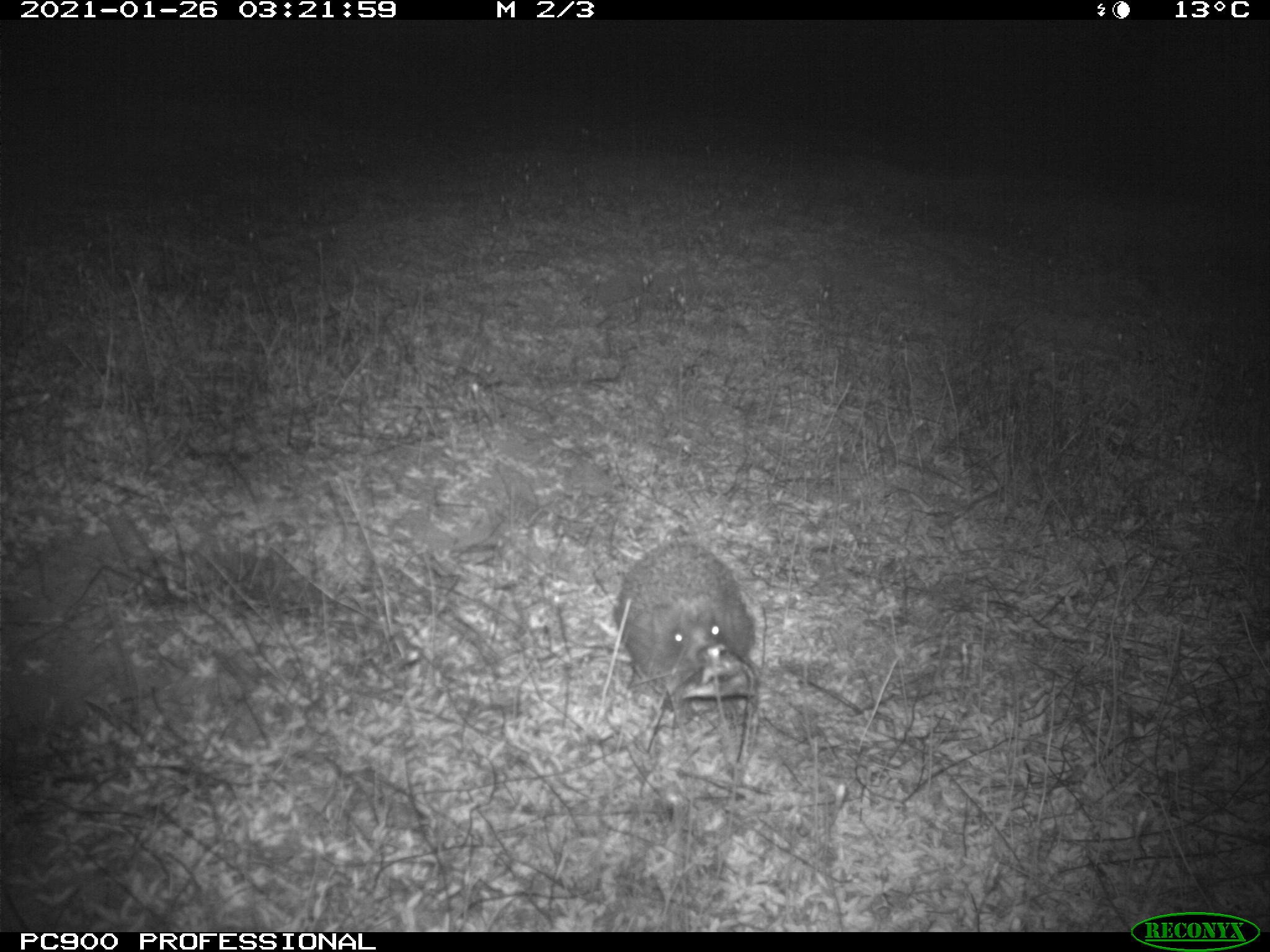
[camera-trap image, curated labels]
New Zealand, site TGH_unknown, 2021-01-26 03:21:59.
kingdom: Animalia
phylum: Chordata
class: Mammalia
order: Eulipotyphla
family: Erinaceidae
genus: Erinaceus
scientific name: Erinaceus europaeus europaeus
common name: european hedgehog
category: hedgehog